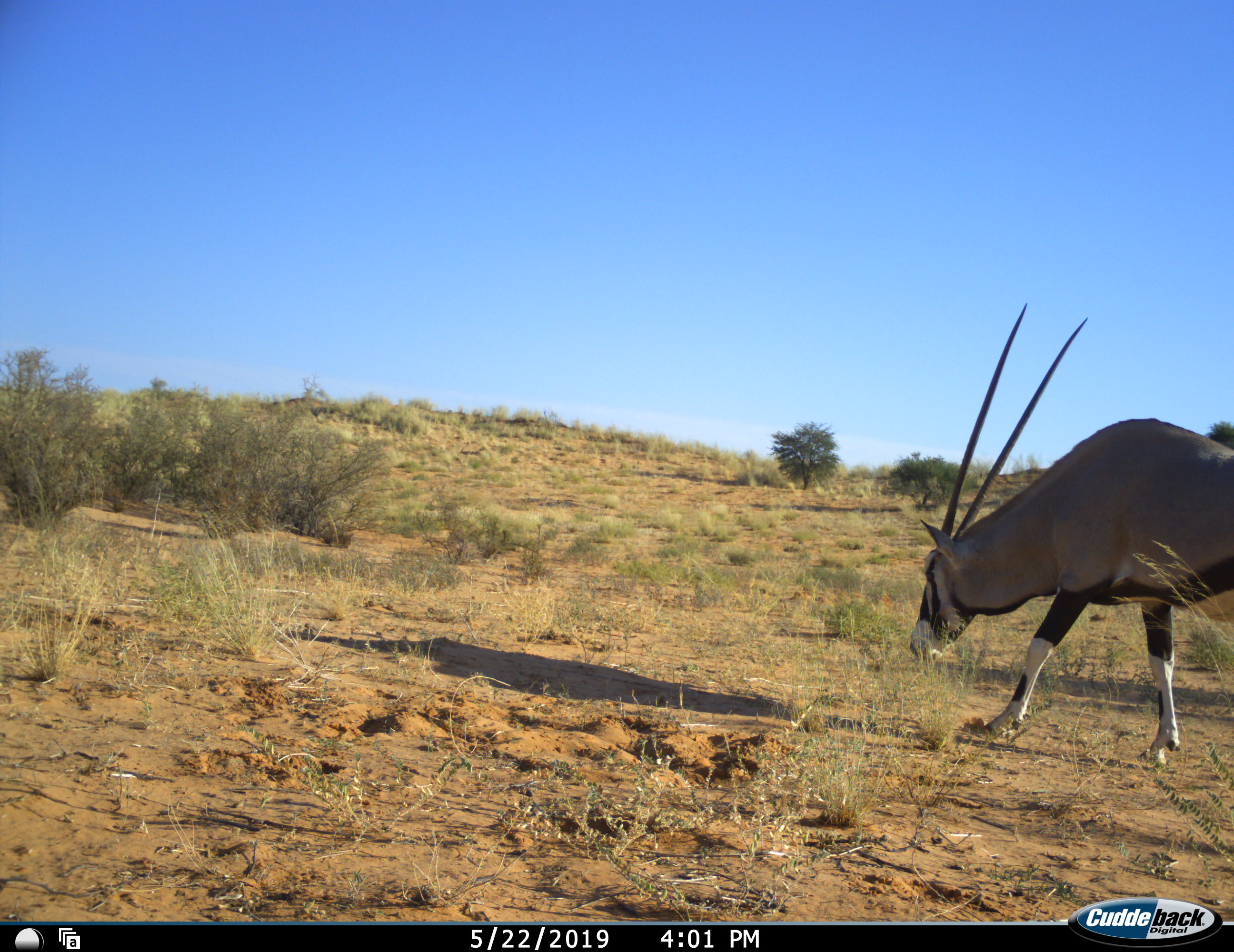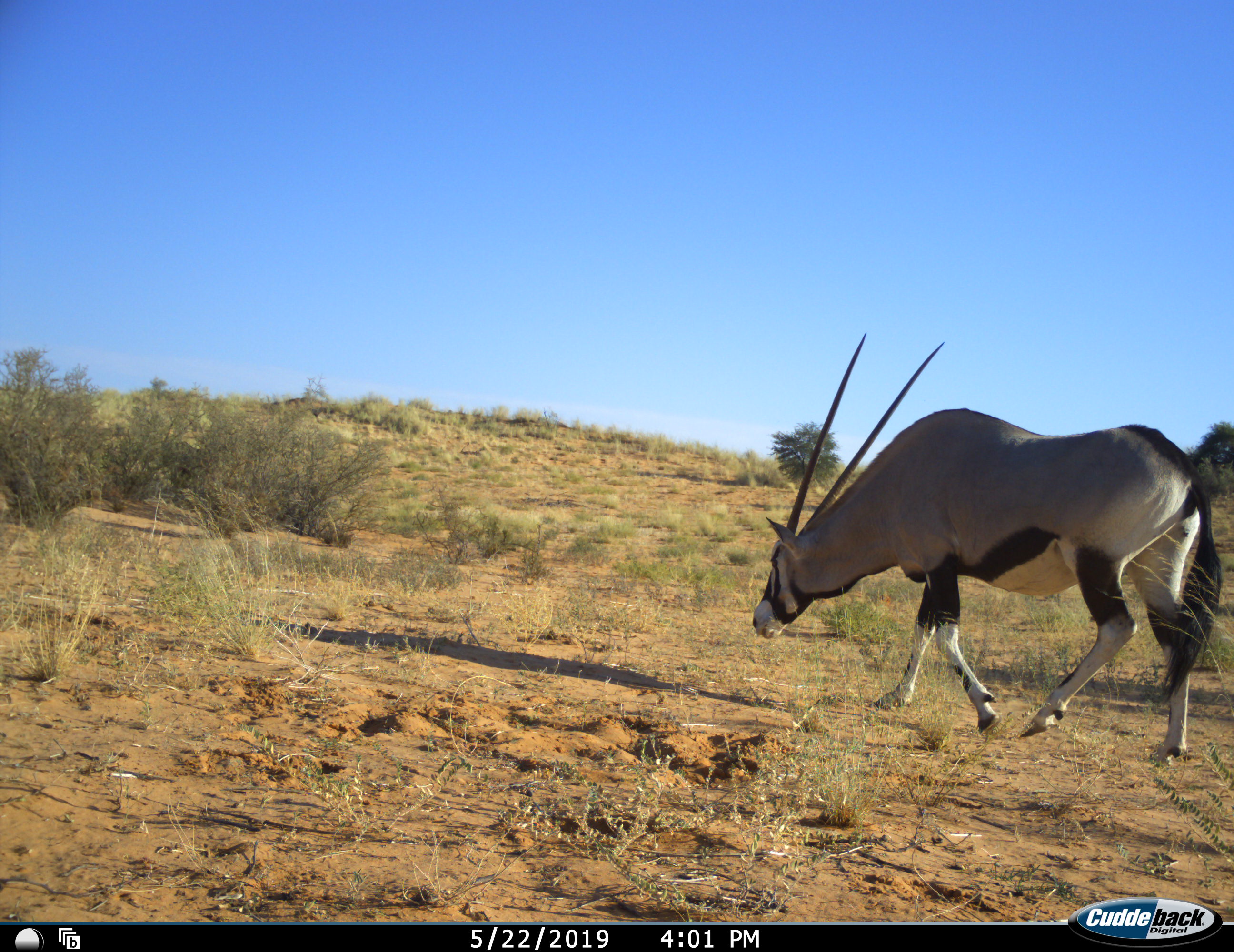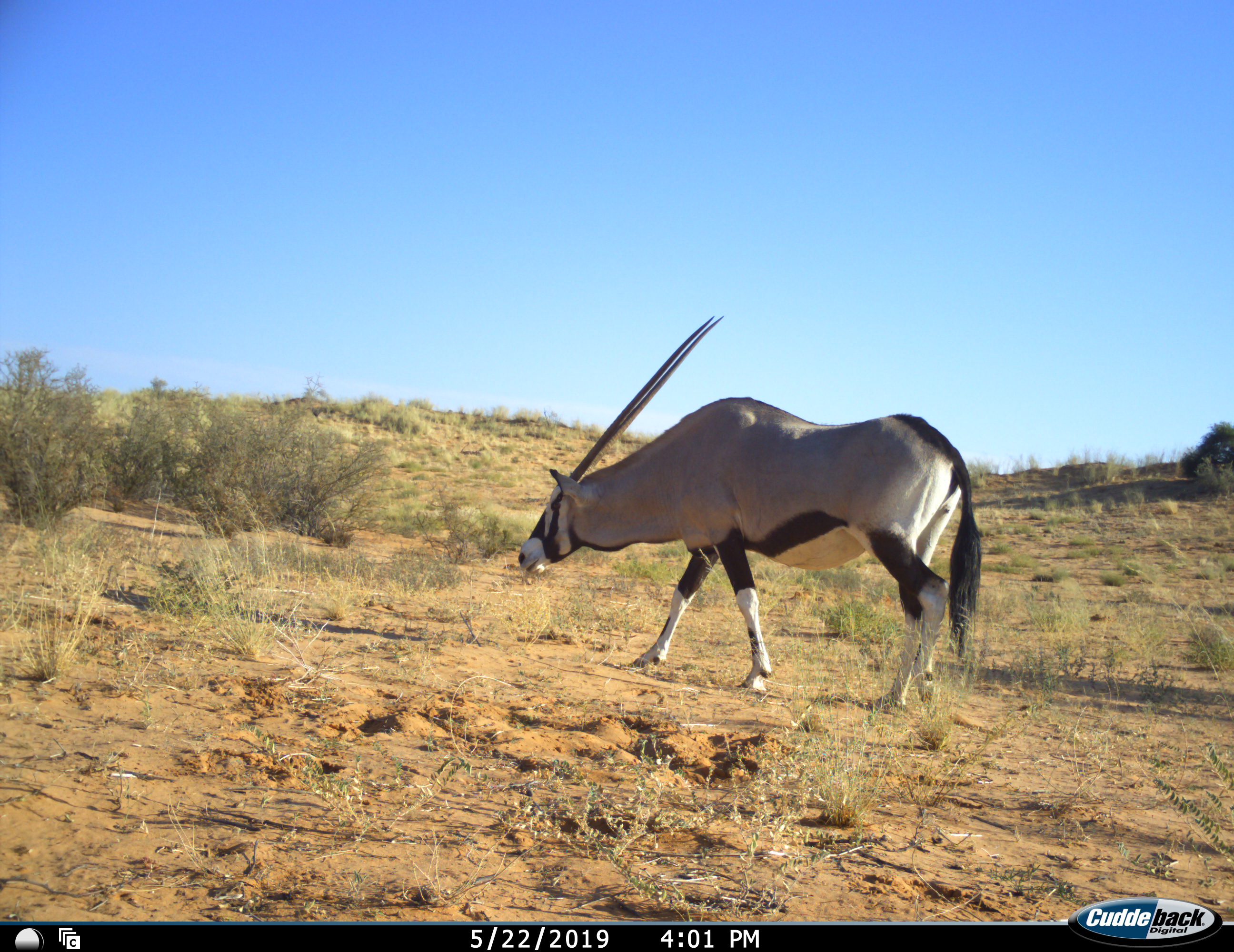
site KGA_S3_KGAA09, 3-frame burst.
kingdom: Animalia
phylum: Chordata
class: Mammalia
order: Artiodactyla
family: Bovidae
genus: Oryx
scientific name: Oryx gazella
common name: gemsbok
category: oryx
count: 1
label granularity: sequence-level